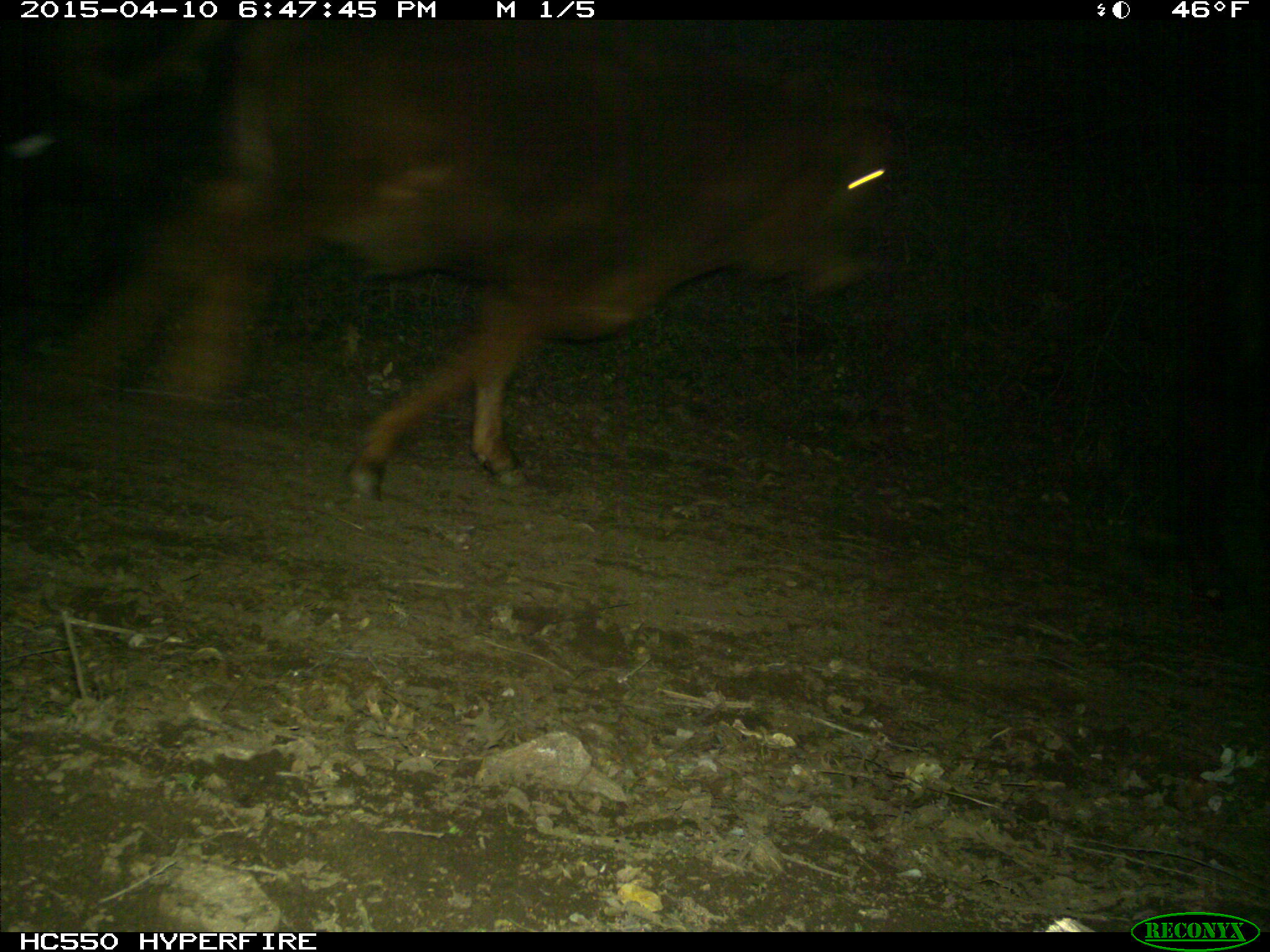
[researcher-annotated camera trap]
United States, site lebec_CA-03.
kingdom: Animalia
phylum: Chordata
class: Mammalia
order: Artiodactyla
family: Bovidae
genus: Bos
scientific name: Bos taurus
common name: domestic cow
Bos taurus (domestic cow).